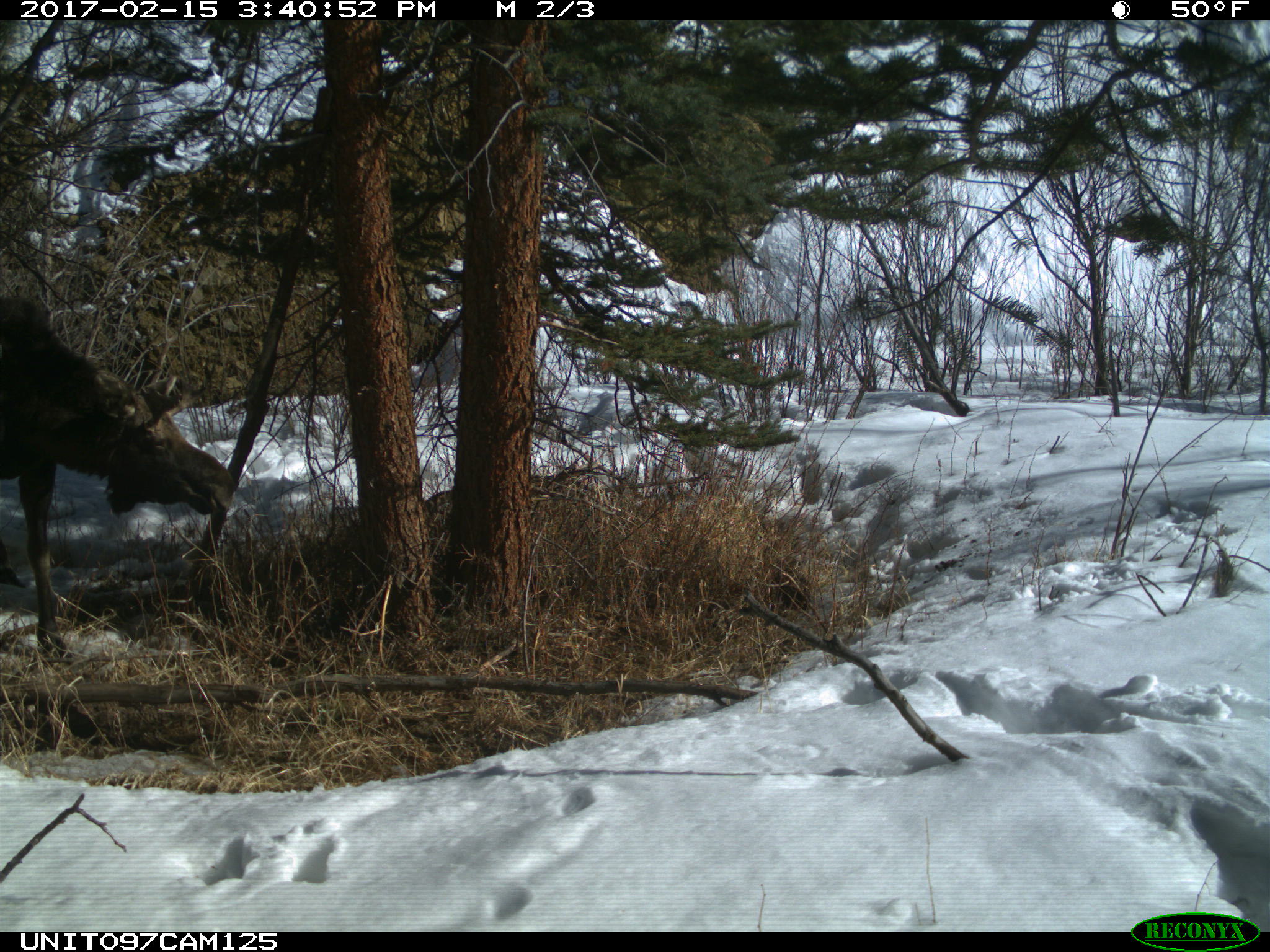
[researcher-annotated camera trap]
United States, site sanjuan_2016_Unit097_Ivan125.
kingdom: Animalia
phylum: Chordata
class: Mammalia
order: Artiodactyla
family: Cervidae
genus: Alces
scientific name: Alces alces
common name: moose